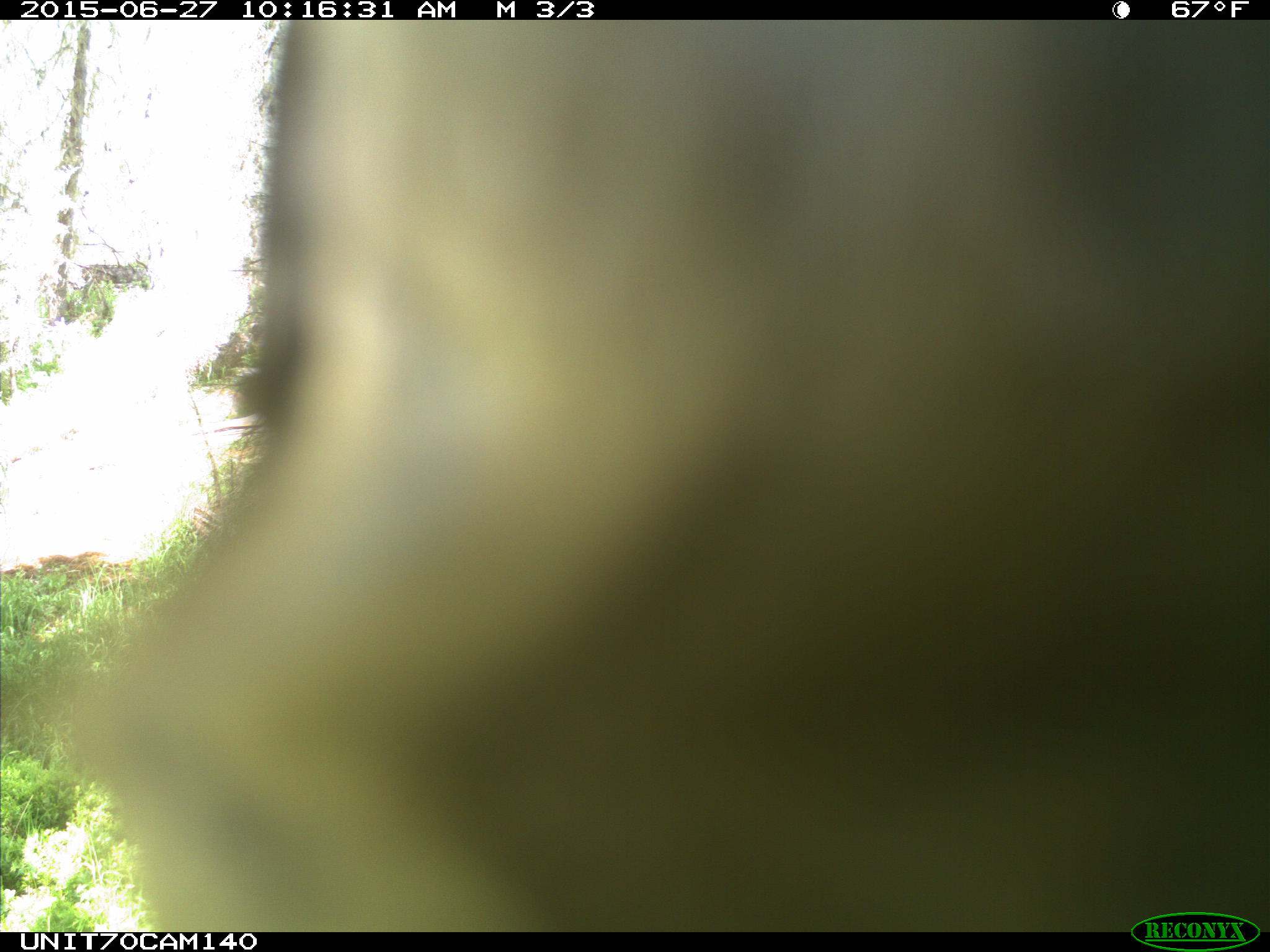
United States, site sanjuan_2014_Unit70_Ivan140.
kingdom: Animalia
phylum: Chordata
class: Aves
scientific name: Aves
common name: birds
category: unidentified bird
Unidentified bird (birds) (Aves).